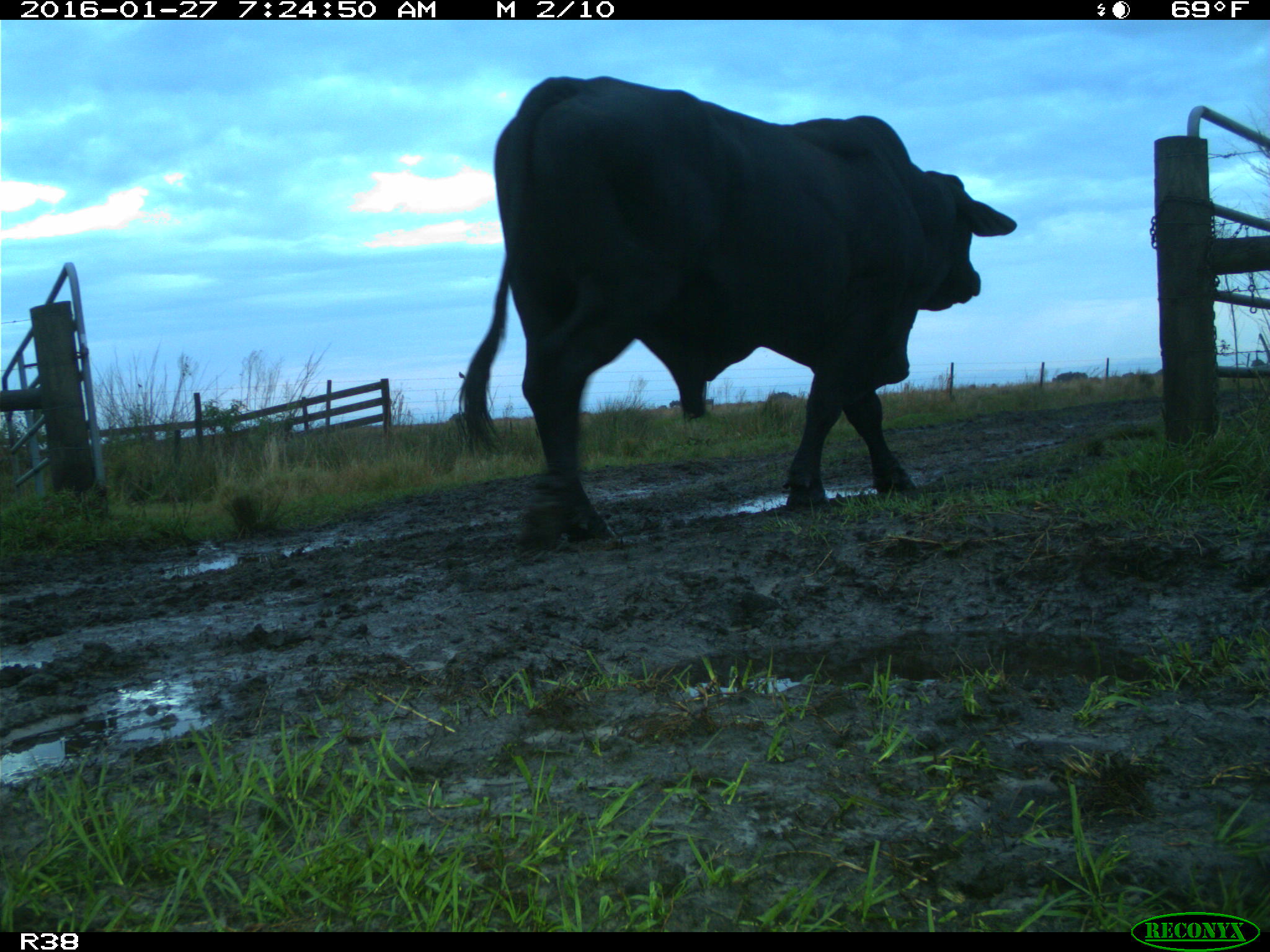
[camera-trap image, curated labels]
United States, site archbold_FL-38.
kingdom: Animalia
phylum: Chordata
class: Mammalia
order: Artiodactyla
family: Bovidae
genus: Bos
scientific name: Bos taurus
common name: domestic cow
Bos taurus (domestic cow).